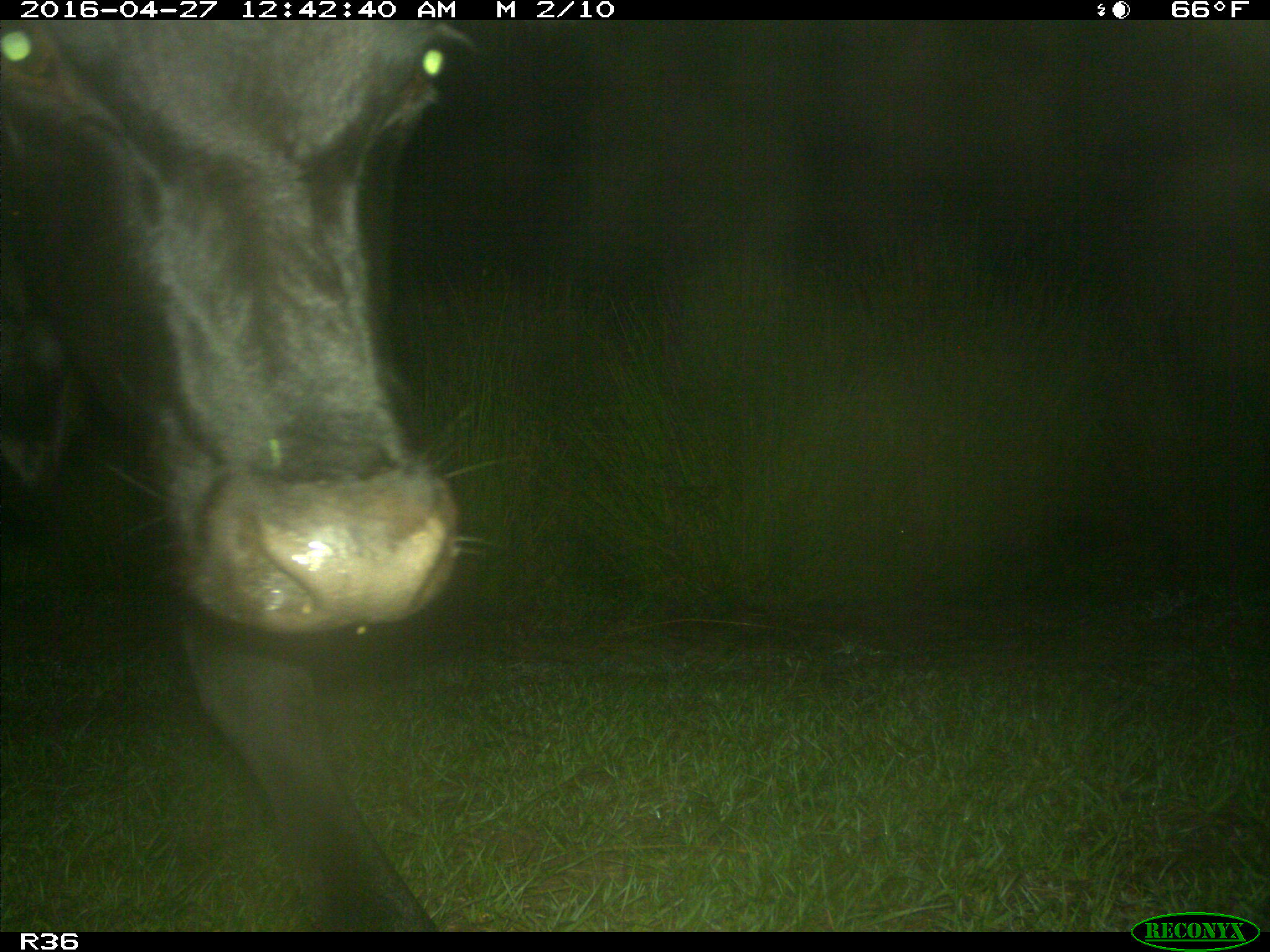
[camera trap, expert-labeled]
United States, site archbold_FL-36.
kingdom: Animalia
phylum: Chordata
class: Mammalia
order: Artiodactyla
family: Bovidae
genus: Bos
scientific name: Bos taurus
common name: domestic cow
Bos taurus (domestic cow).